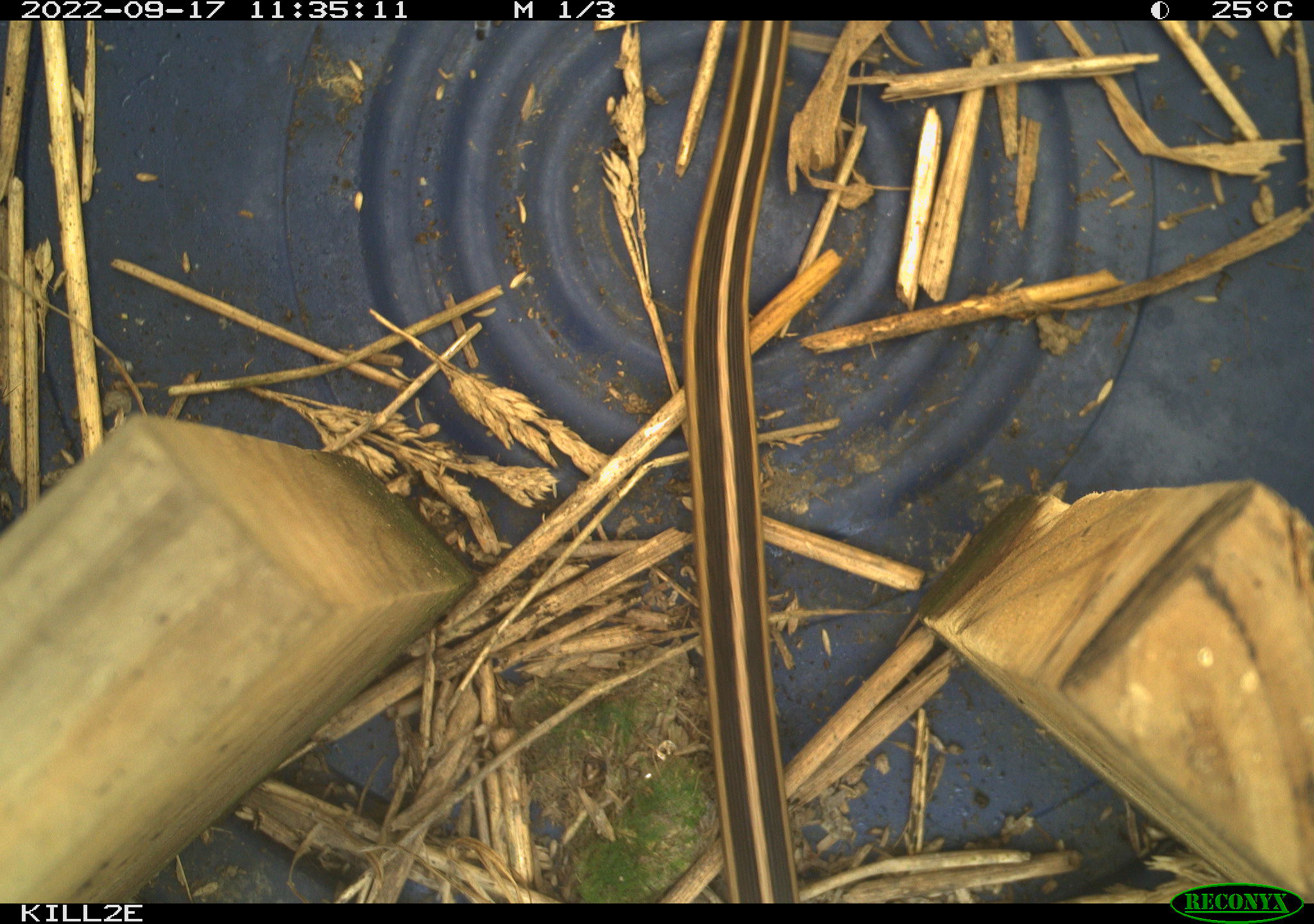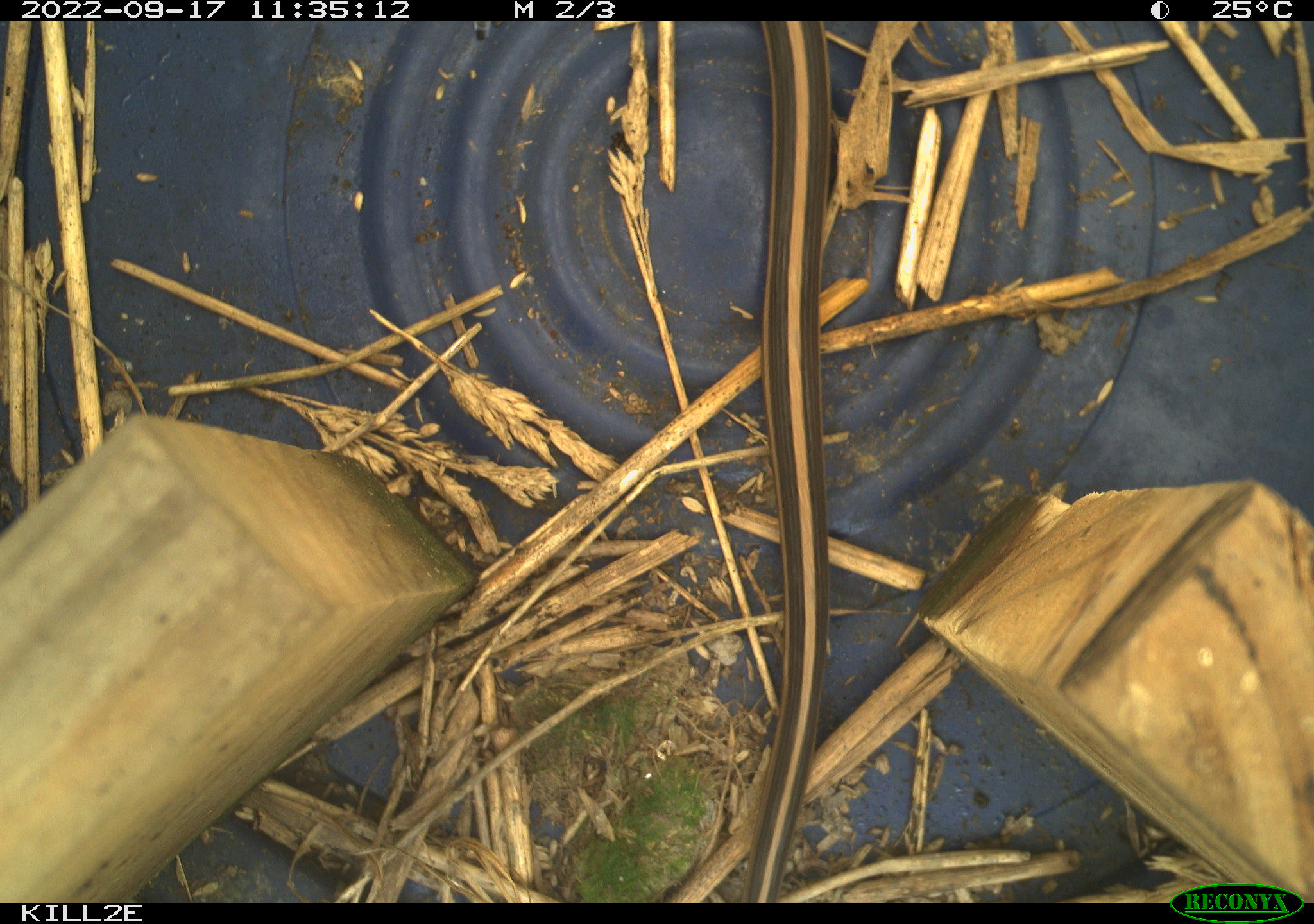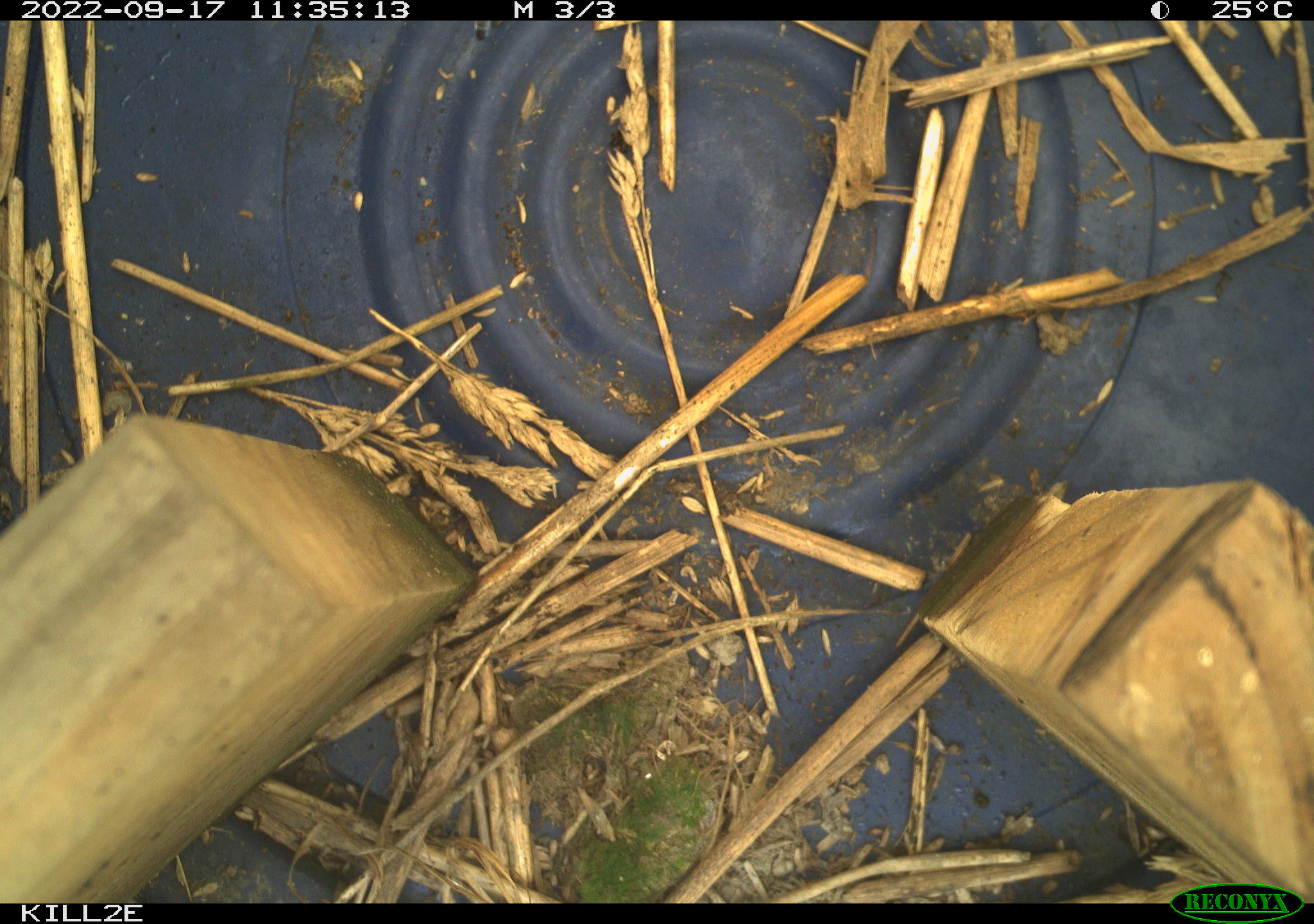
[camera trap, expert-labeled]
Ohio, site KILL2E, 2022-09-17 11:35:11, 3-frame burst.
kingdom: Animalia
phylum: Chordata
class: Reptilia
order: Squamata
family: Colubridae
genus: Thamnophis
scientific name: Thamnophis sirtalis sirtalis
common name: eastern gartersnake